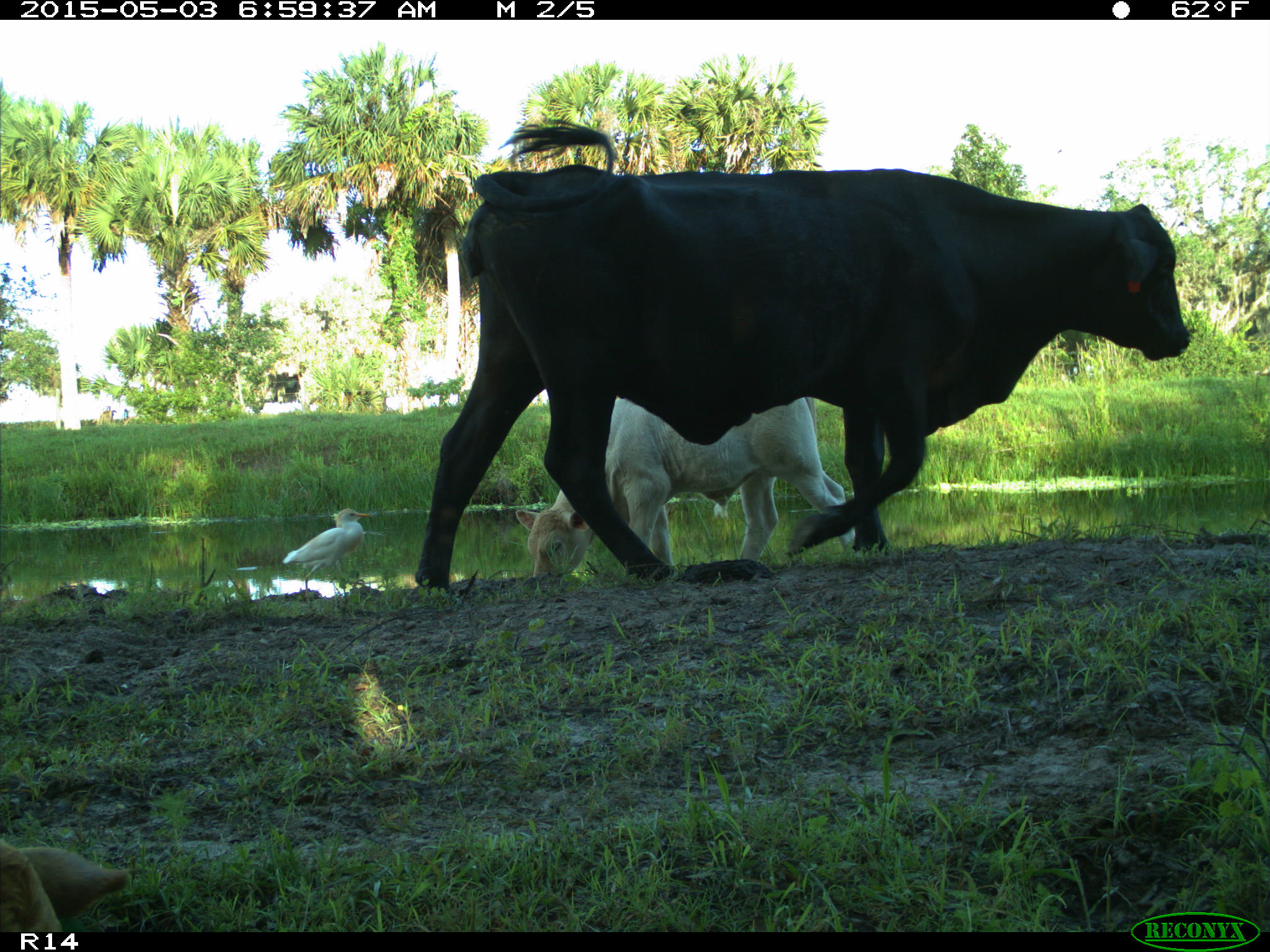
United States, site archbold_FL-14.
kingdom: Animalia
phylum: Chordata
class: Mammalia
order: Artiodactyla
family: Bovidae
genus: Bos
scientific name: Bos taurus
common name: domestic cow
Bos taurus (domestic cow).